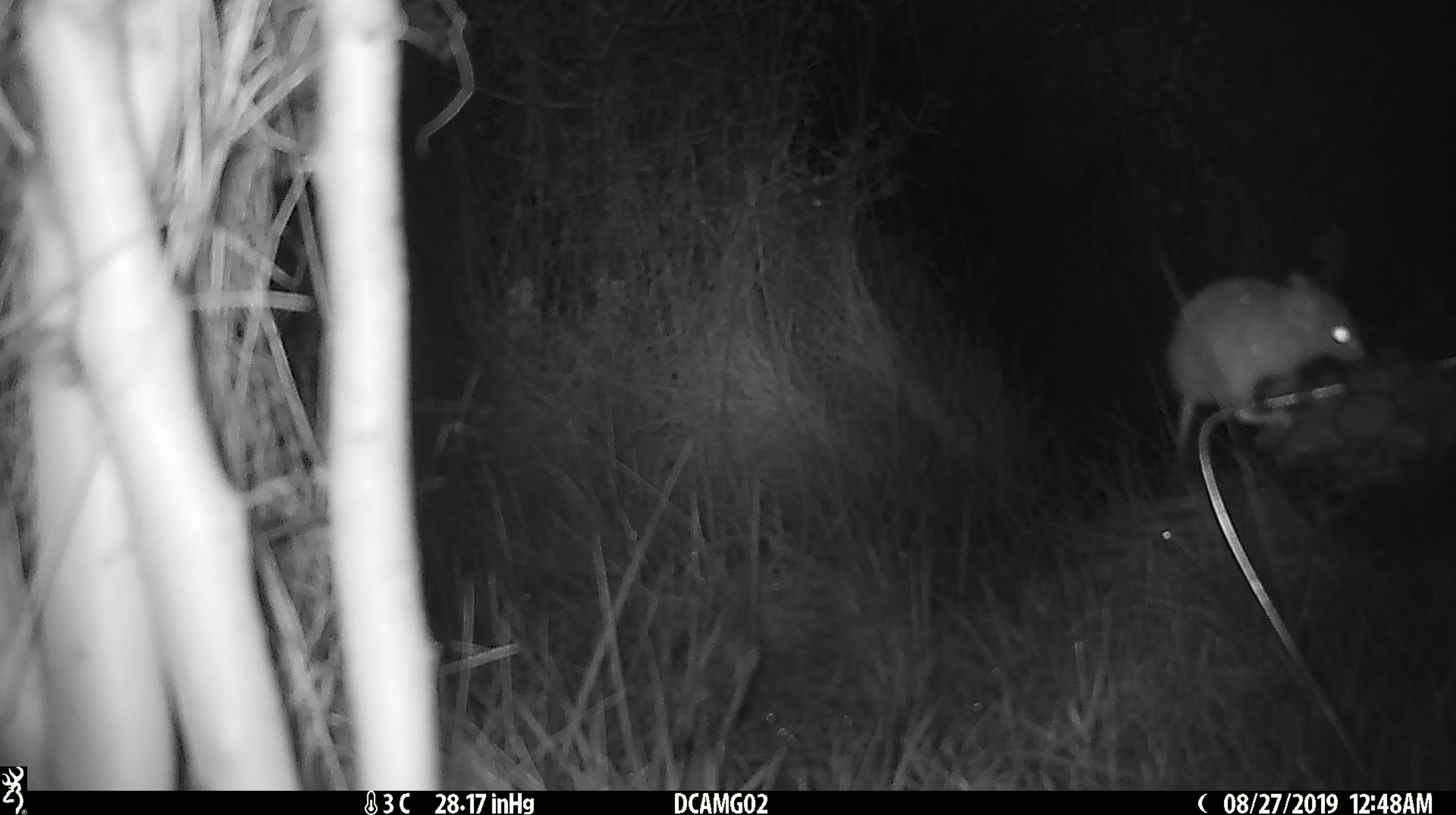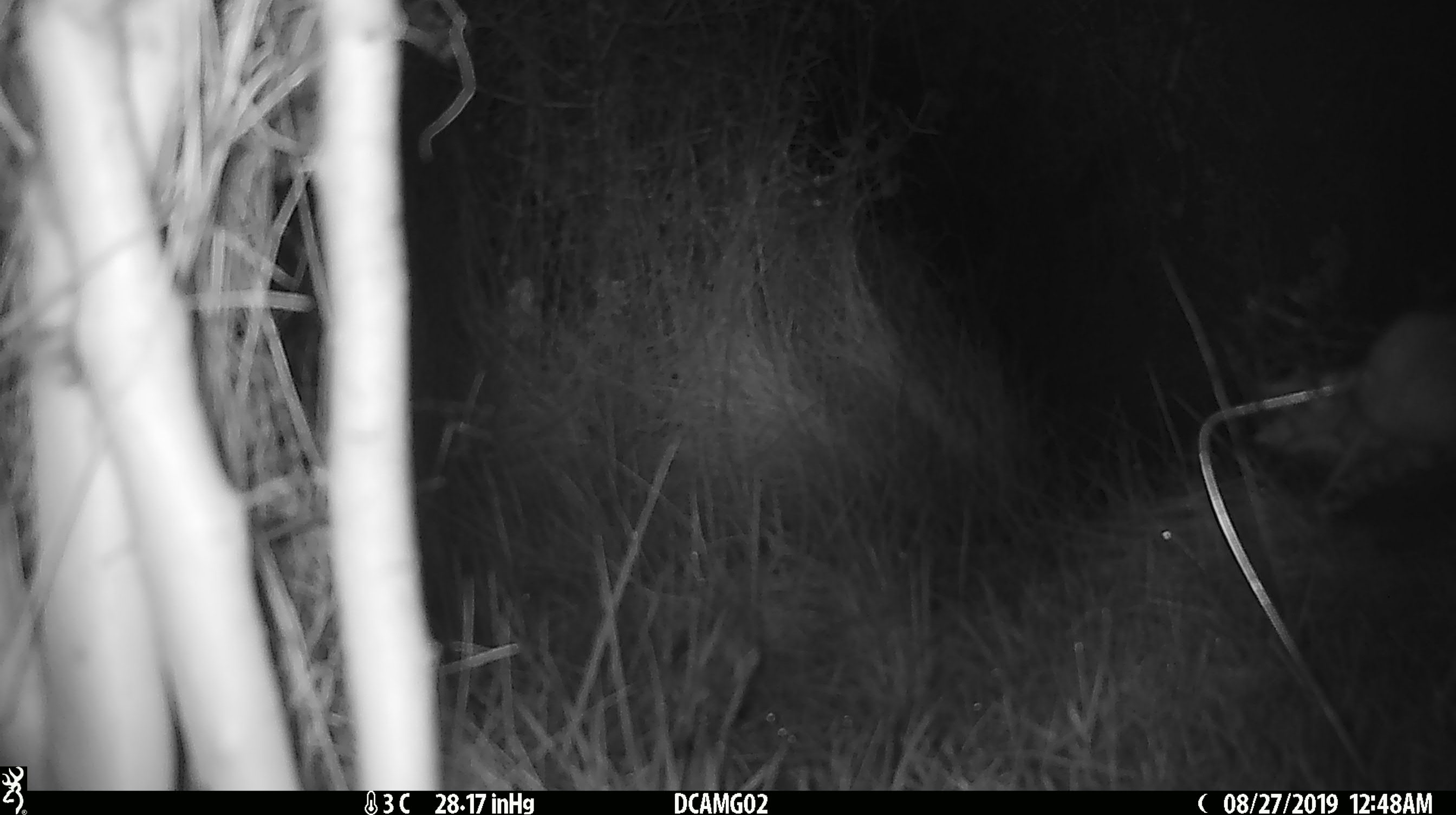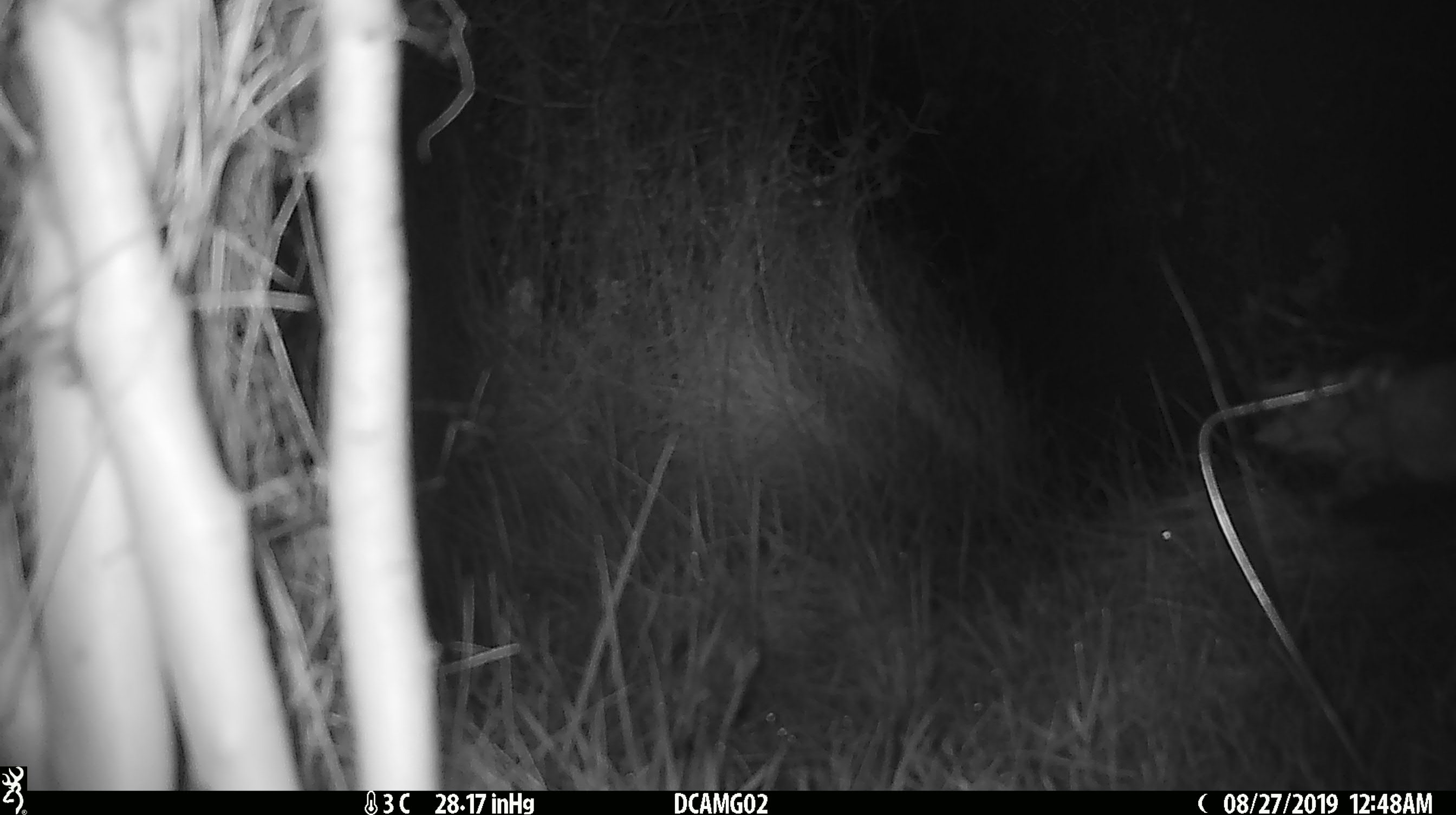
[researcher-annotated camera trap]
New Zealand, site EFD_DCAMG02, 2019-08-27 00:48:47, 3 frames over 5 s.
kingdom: Animalia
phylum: Chordata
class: Mammalia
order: Rodentia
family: Muridae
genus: Mus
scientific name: Mus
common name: mouse